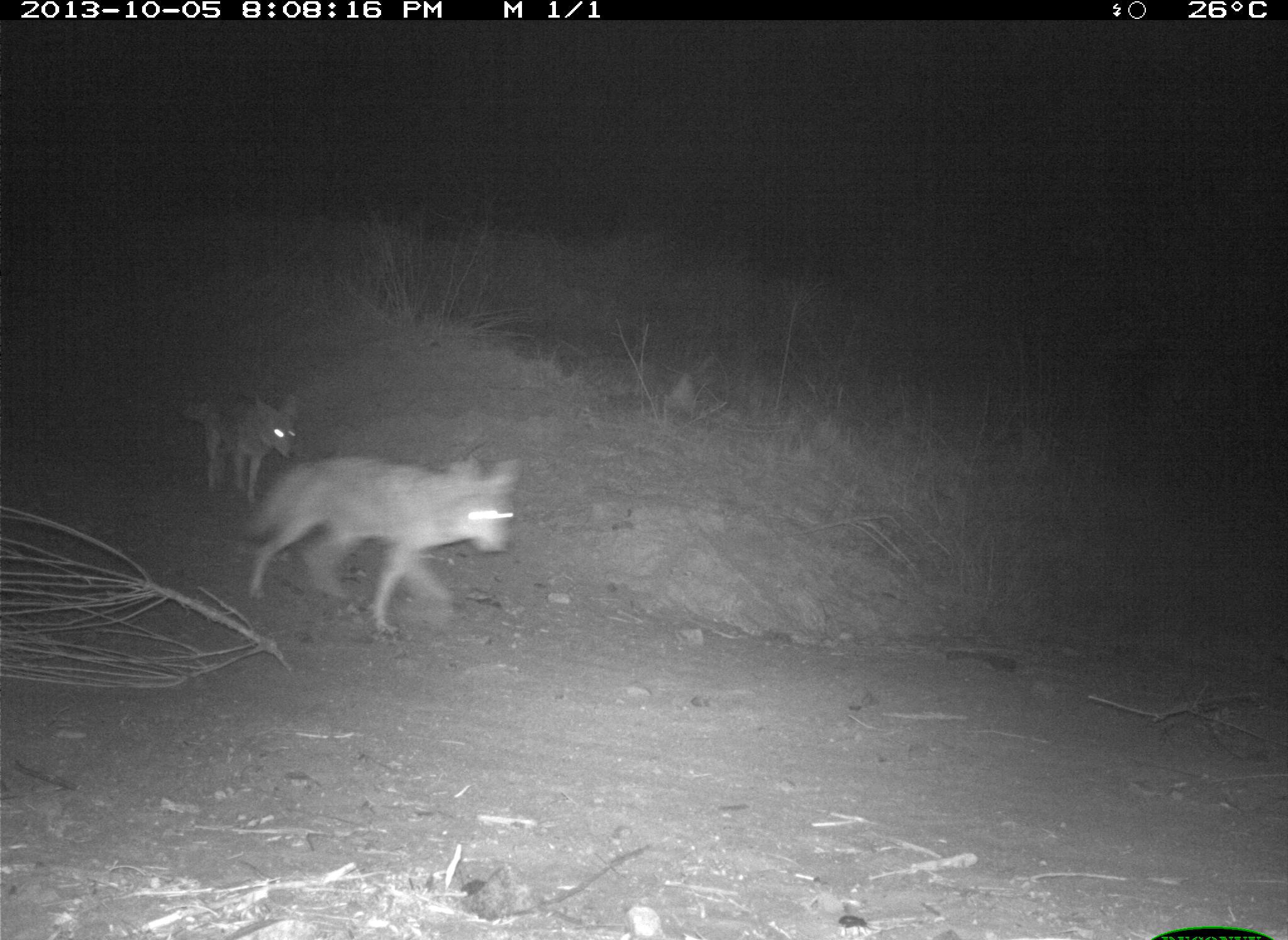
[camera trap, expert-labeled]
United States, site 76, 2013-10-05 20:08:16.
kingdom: Animalia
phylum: Chordata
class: Mammalia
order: Carnivora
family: Canidae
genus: Canis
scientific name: Canis latrans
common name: coyote